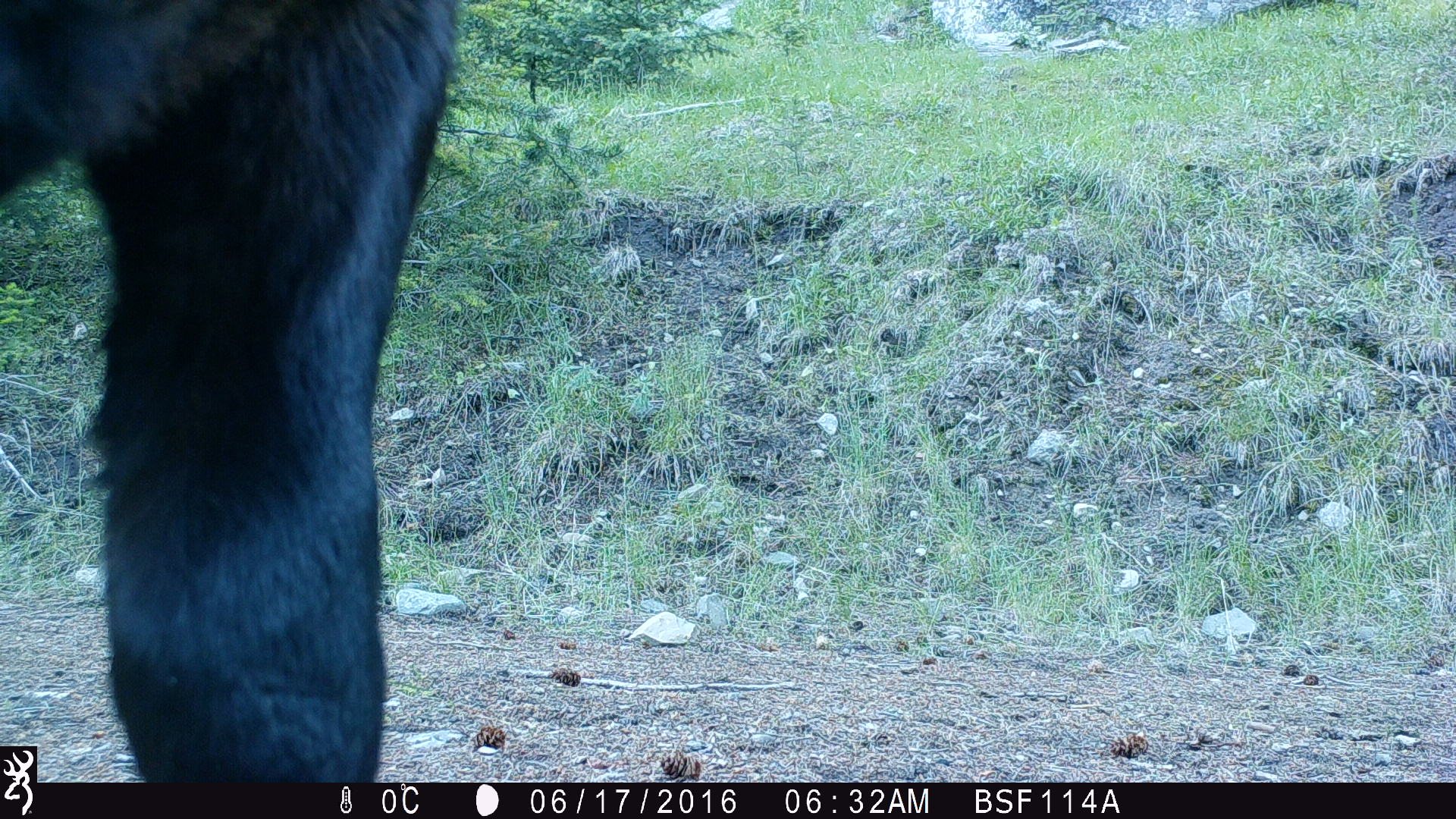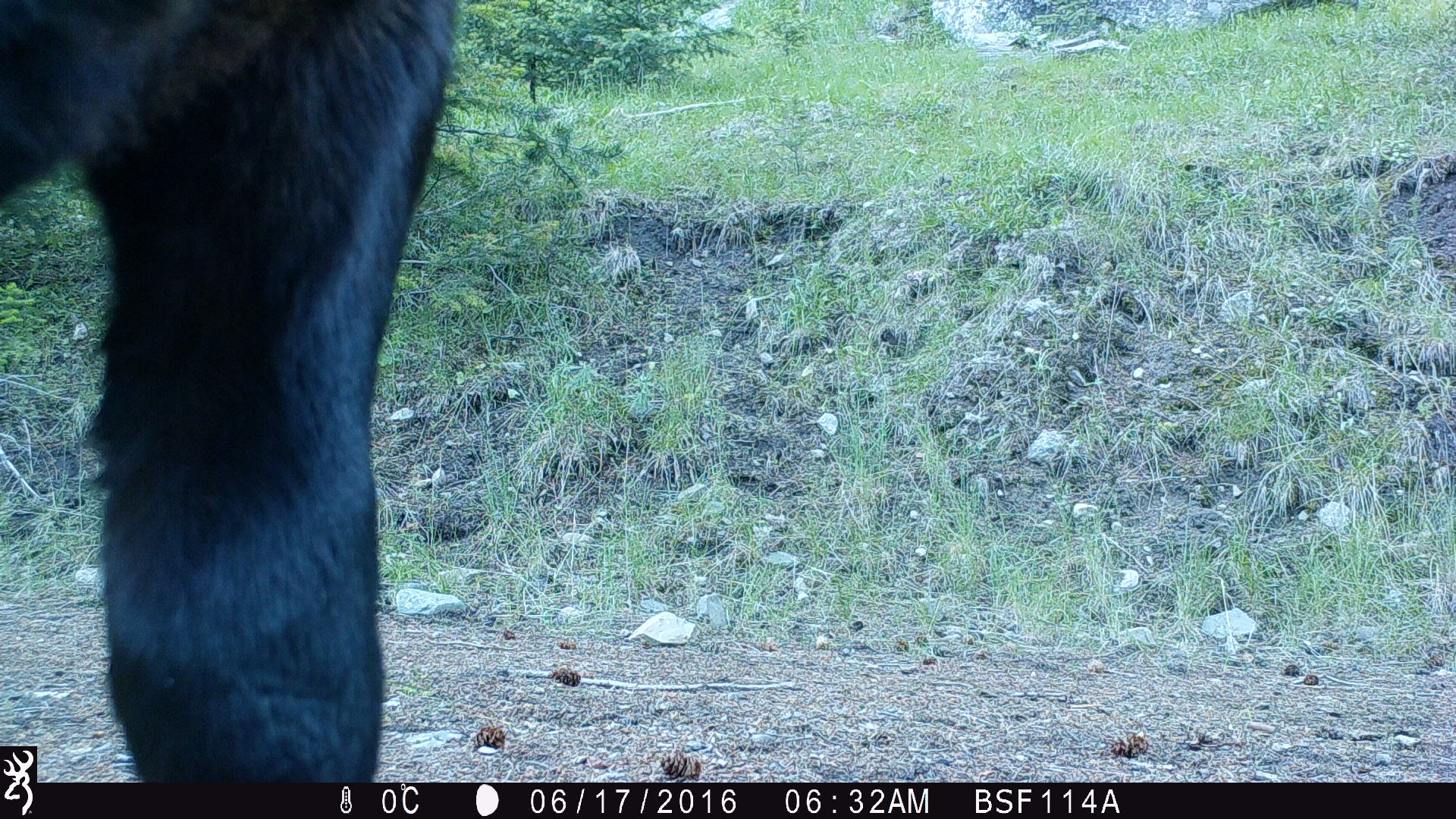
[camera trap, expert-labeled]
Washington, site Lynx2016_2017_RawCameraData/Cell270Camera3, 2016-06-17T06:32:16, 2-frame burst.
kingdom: Animalia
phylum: Chordata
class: Mammalia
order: Artiodactyla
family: Bovidae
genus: Bos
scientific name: Bos taurus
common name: domestic cattle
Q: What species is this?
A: Domestic cattle (Bos taurus).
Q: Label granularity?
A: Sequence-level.